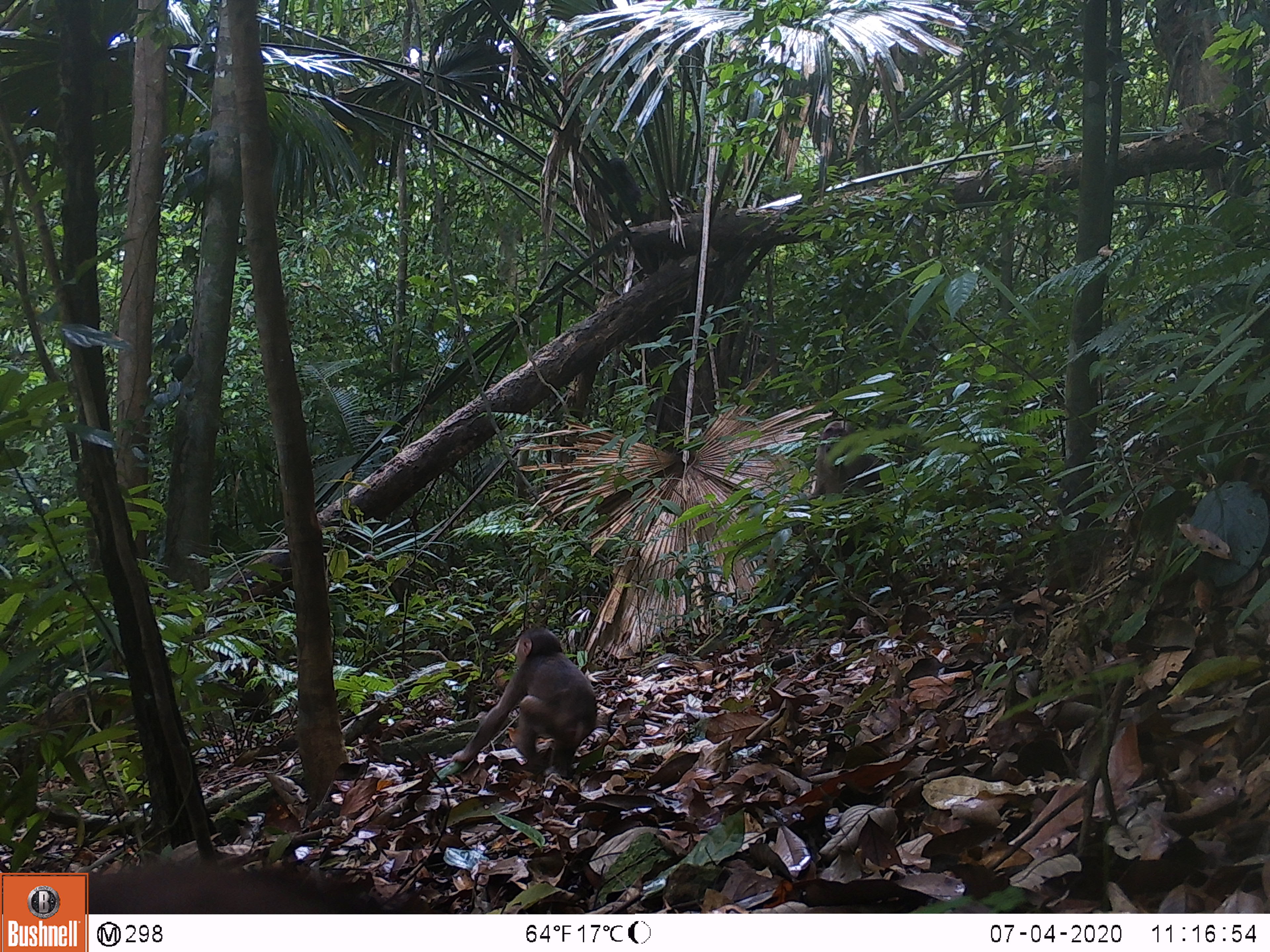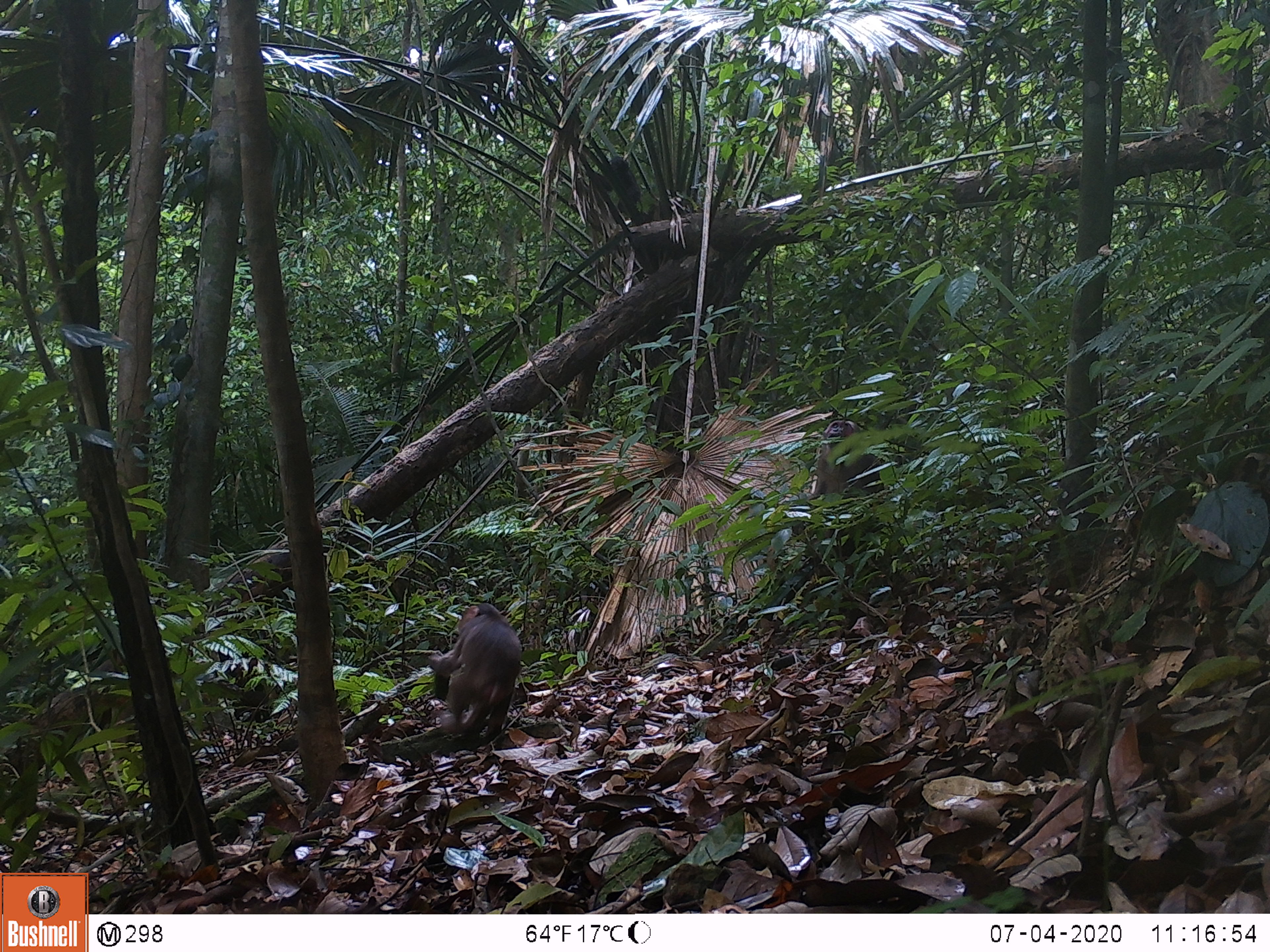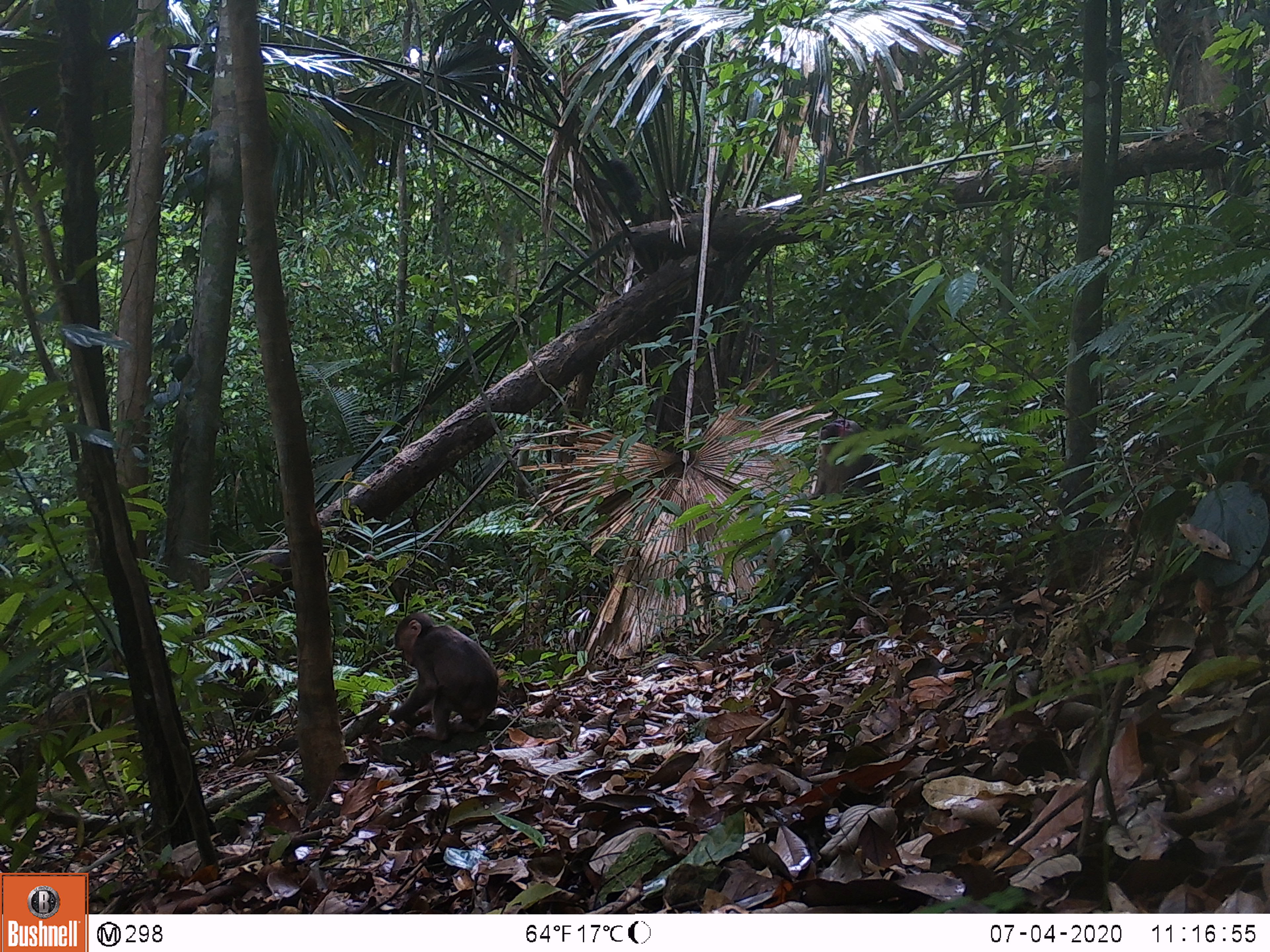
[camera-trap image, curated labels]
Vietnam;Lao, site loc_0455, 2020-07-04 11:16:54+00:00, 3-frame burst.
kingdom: Animalia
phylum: Chordata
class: Mammalia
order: Primates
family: Cercopithecidae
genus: Macaca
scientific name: Macaca arctoides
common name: stump-tailed macaque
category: stump tailed macaque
Stump tailed macaque (stump-tailed macaque) (Macaca arctoides). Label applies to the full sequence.